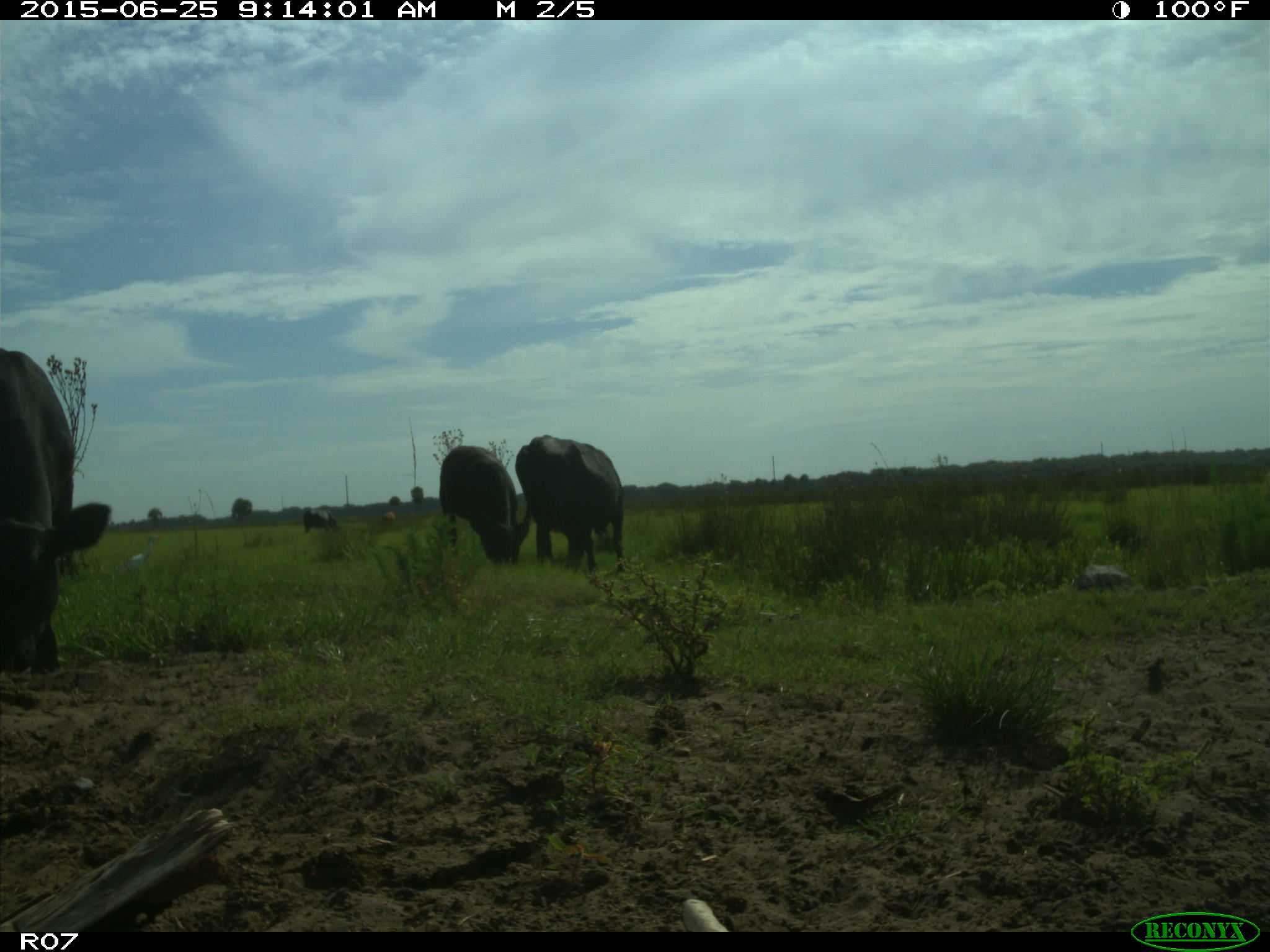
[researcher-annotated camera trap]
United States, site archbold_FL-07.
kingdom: Animalia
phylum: Chordata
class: Mammalia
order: Artiodactyla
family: Bovidae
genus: Bos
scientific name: Bos taurus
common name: domestic cow